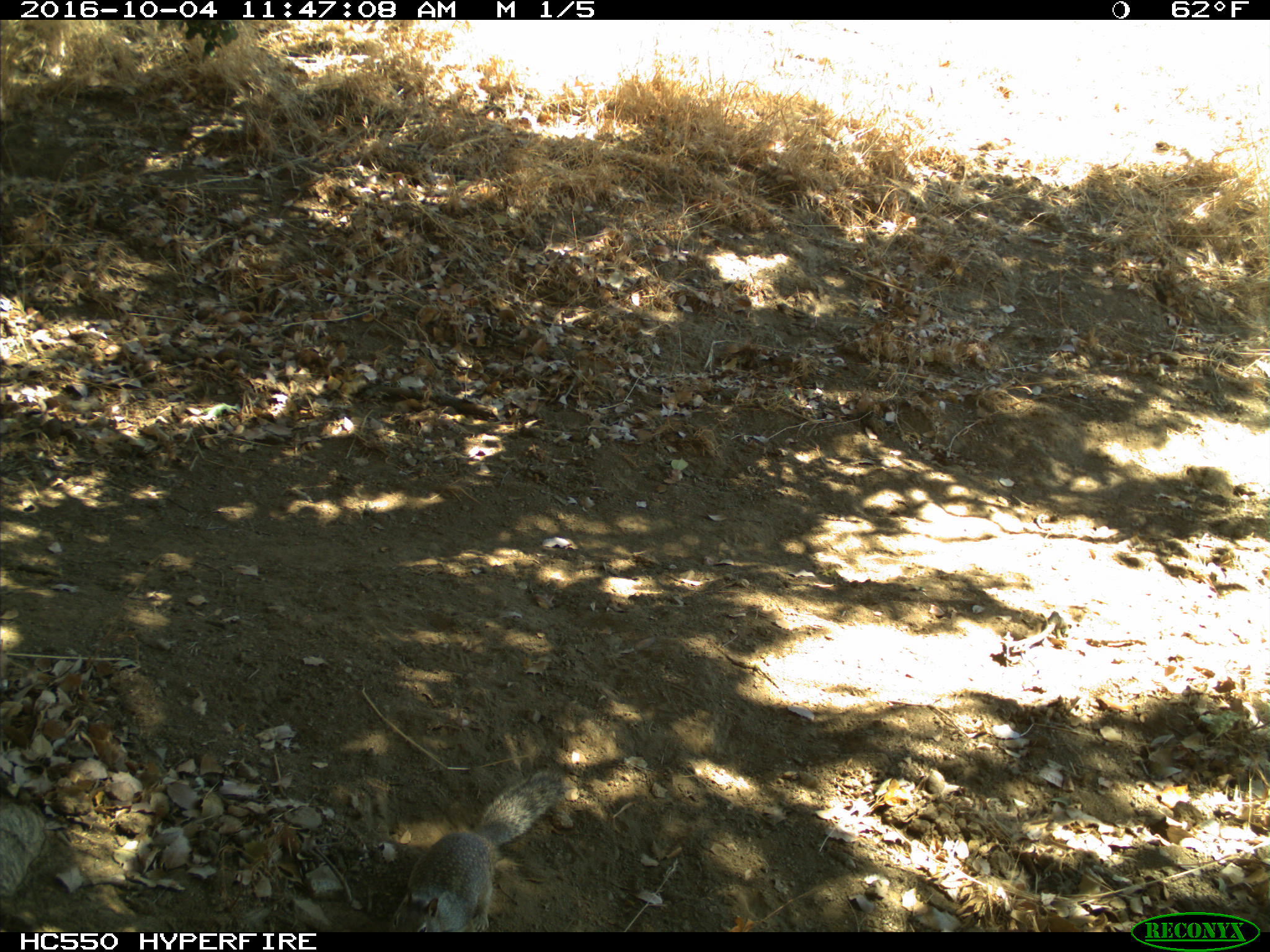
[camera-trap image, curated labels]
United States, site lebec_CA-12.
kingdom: Animalia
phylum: Chordata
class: Mammalia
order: Rodentia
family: Sciuridae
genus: Otospermophilus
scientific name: Otospermophilus beecheyi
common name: california ground squirrel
Otospermophilus beecheyi (california ground squirrel).